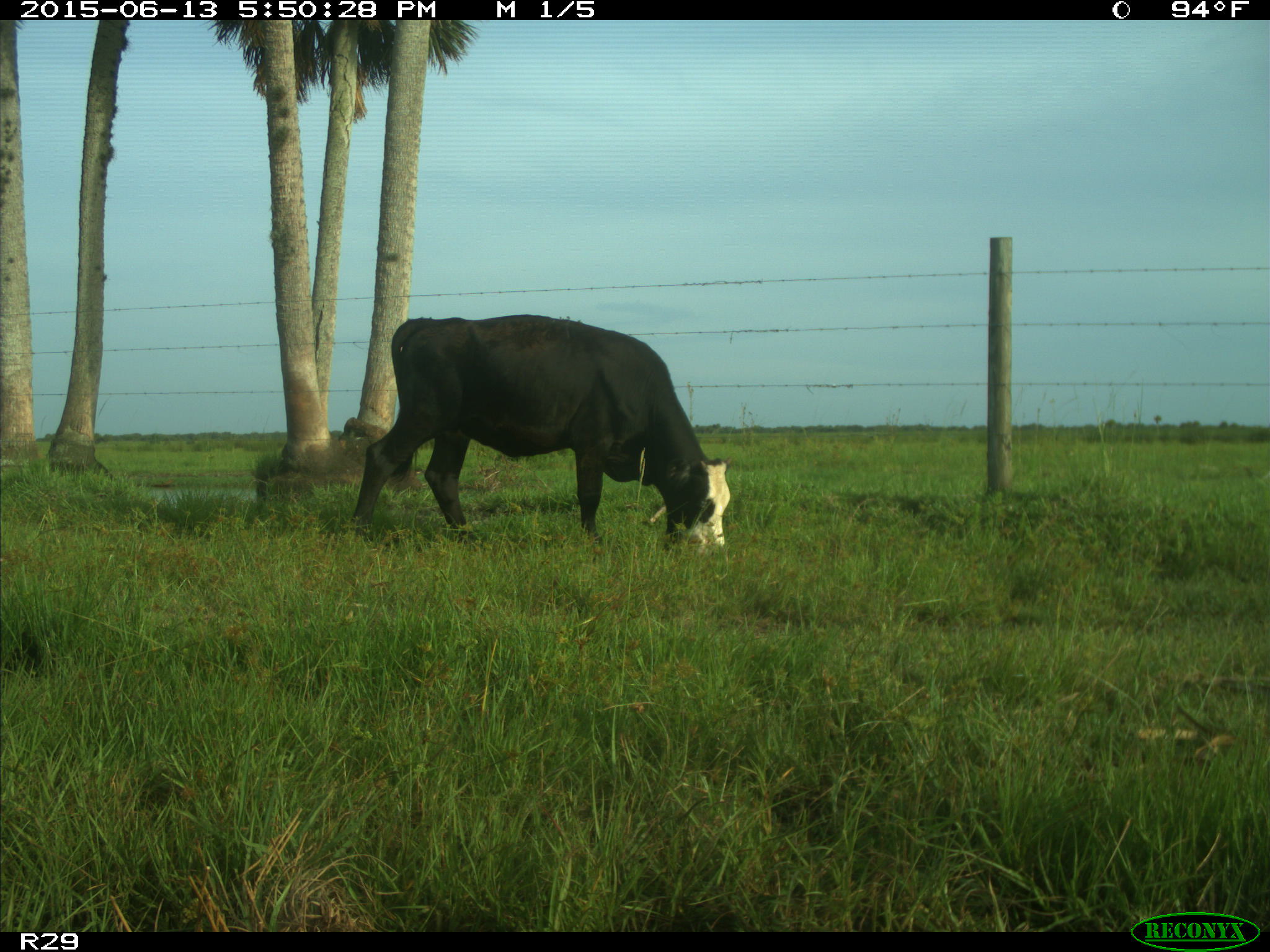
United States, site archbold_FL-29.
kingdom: Animalia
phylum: Chordata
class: Mammalia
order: Artiodactyla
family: Bovidae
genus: Bos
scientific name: Bos taurus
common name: domestic cow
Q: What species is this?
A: Bos taurus (domestic cow).